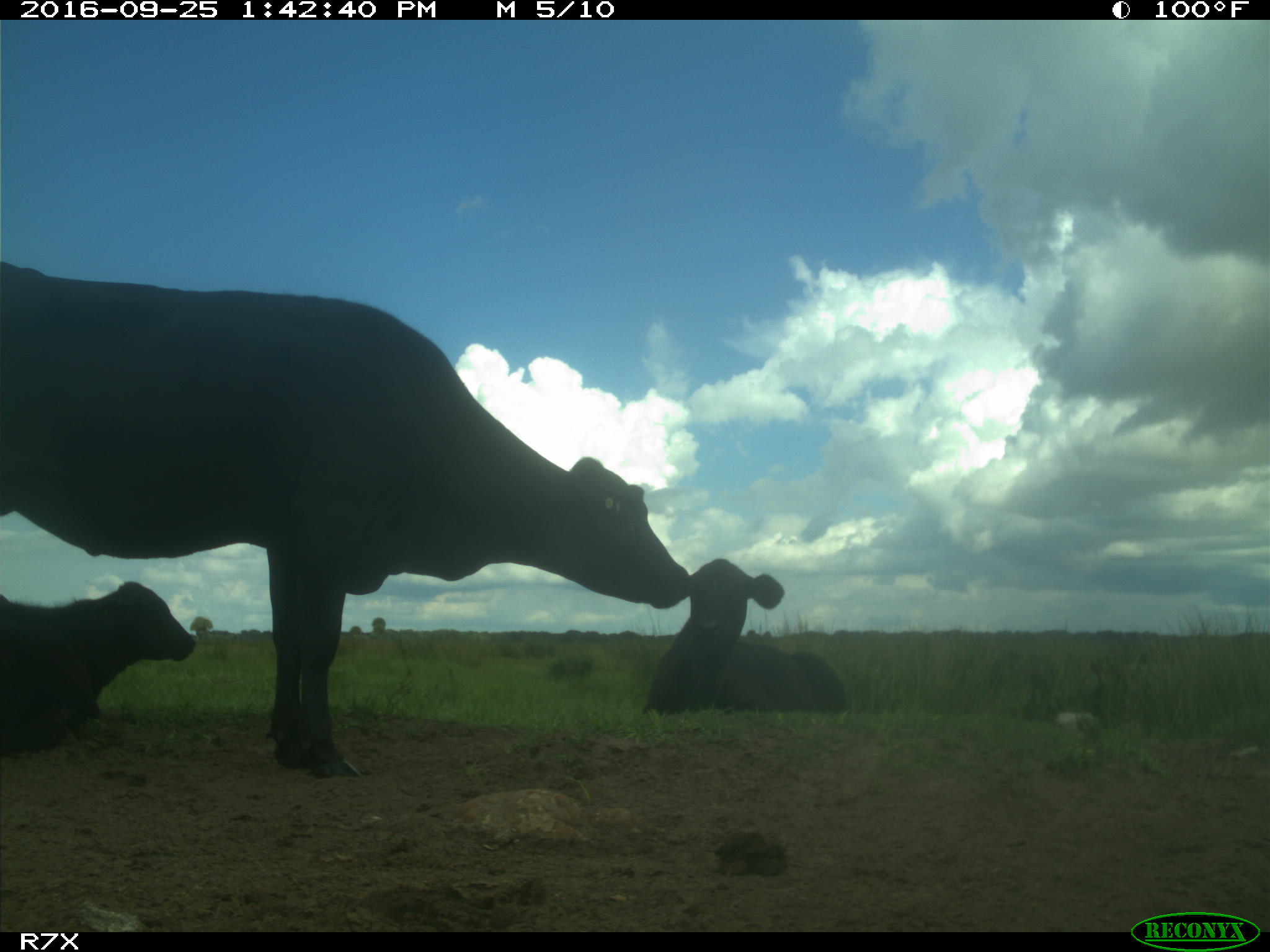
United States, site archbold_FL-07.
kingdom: Animalia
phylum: Chordata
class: Mammalia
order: Artiodactyla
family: Bovidae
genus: Bos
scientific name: Bos taurus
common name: domestic cow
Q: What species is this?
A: Bos taurus (domestic cow).